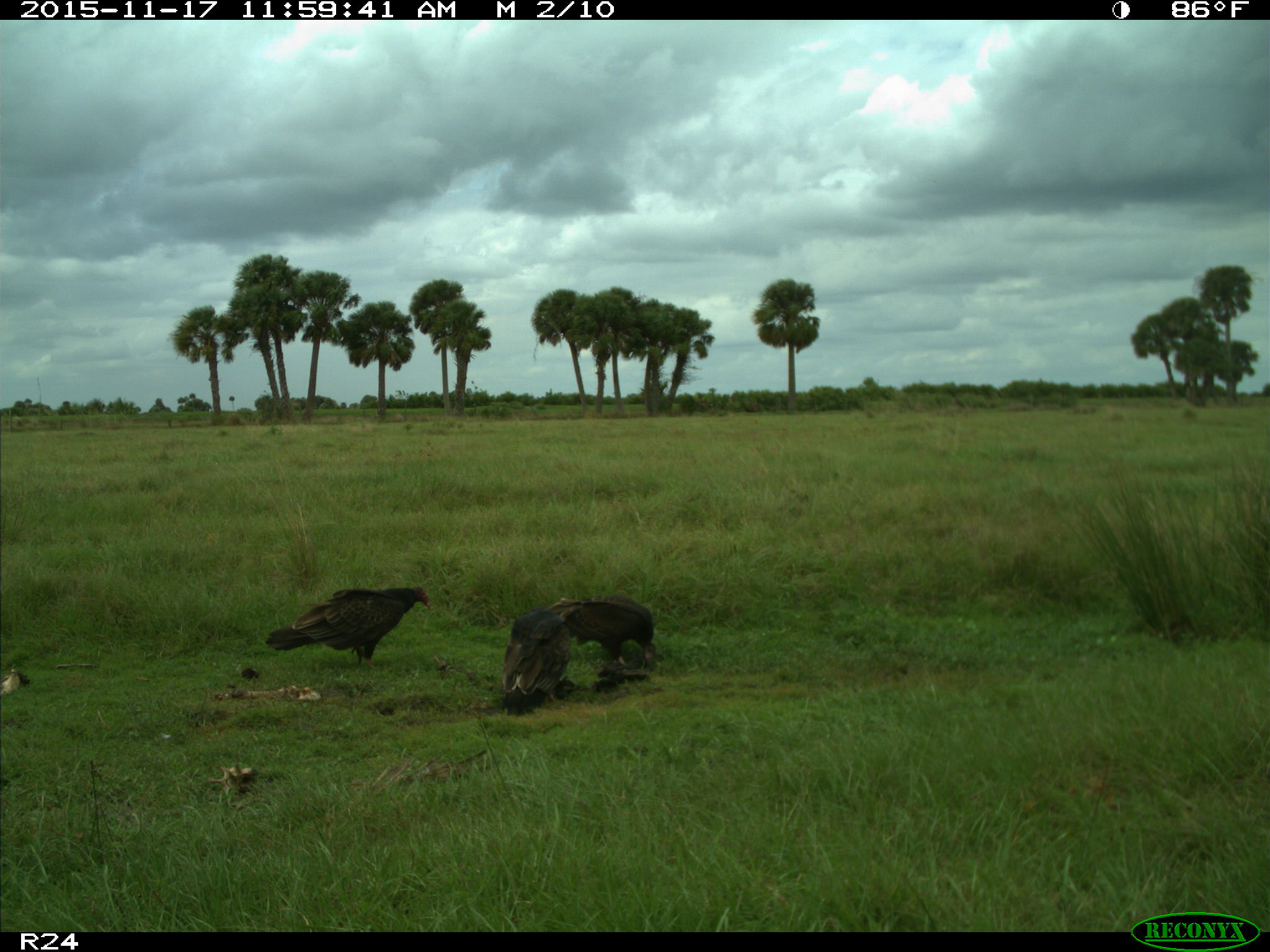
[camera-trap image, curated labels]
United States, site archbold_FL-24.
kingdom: Animalia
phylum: Chordata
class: Aves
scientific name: Aves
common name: birds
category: unidentified bird